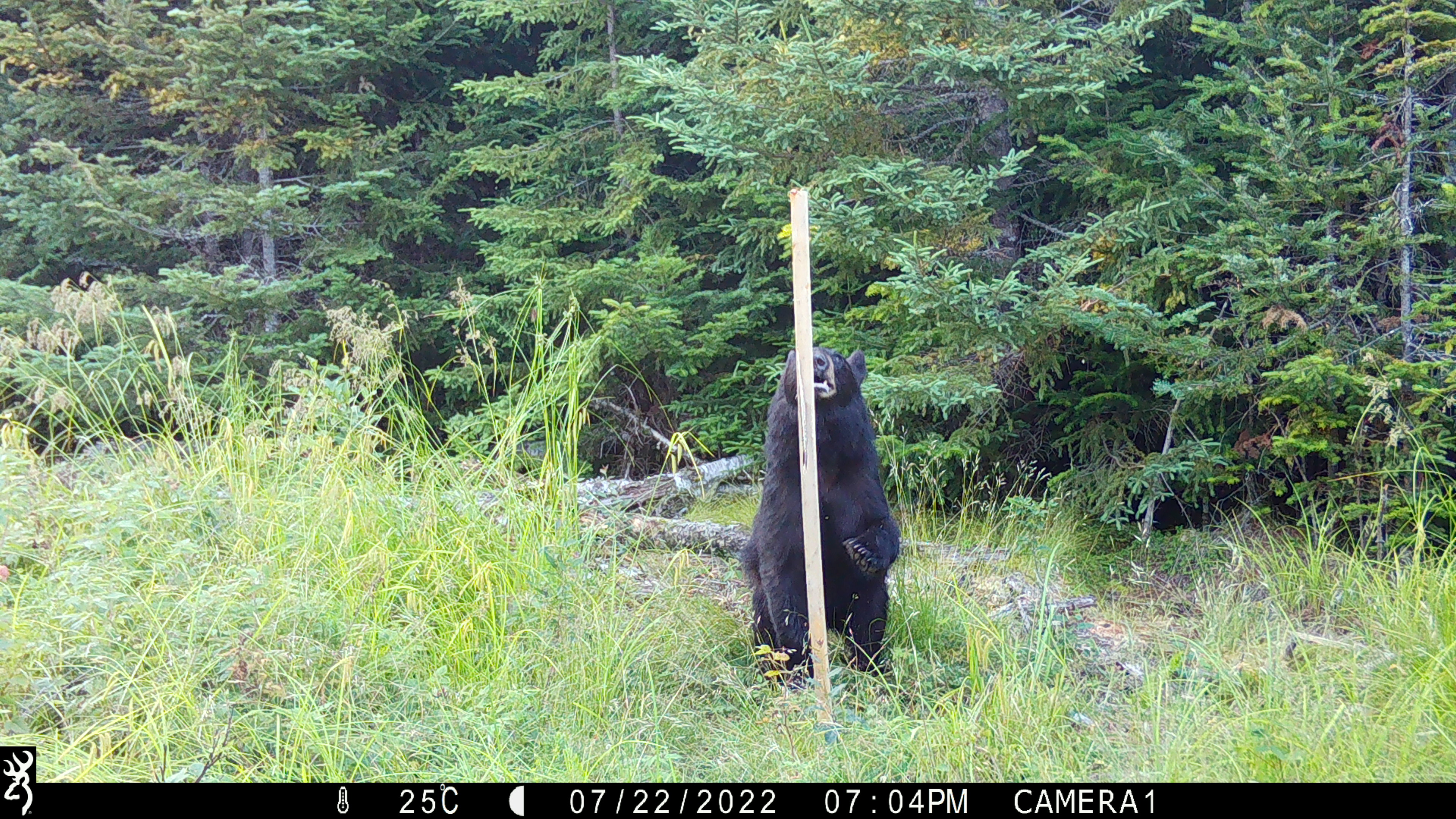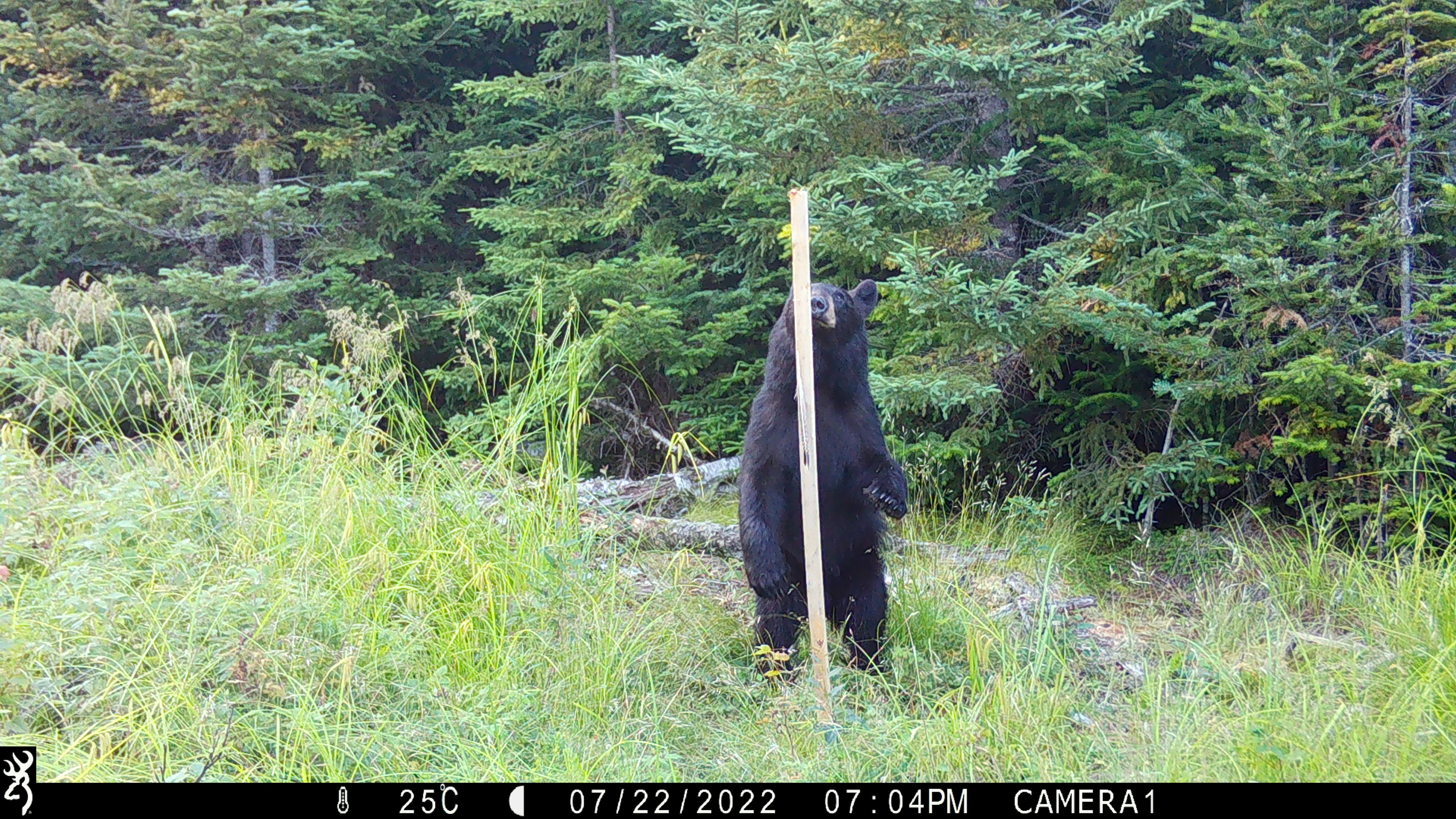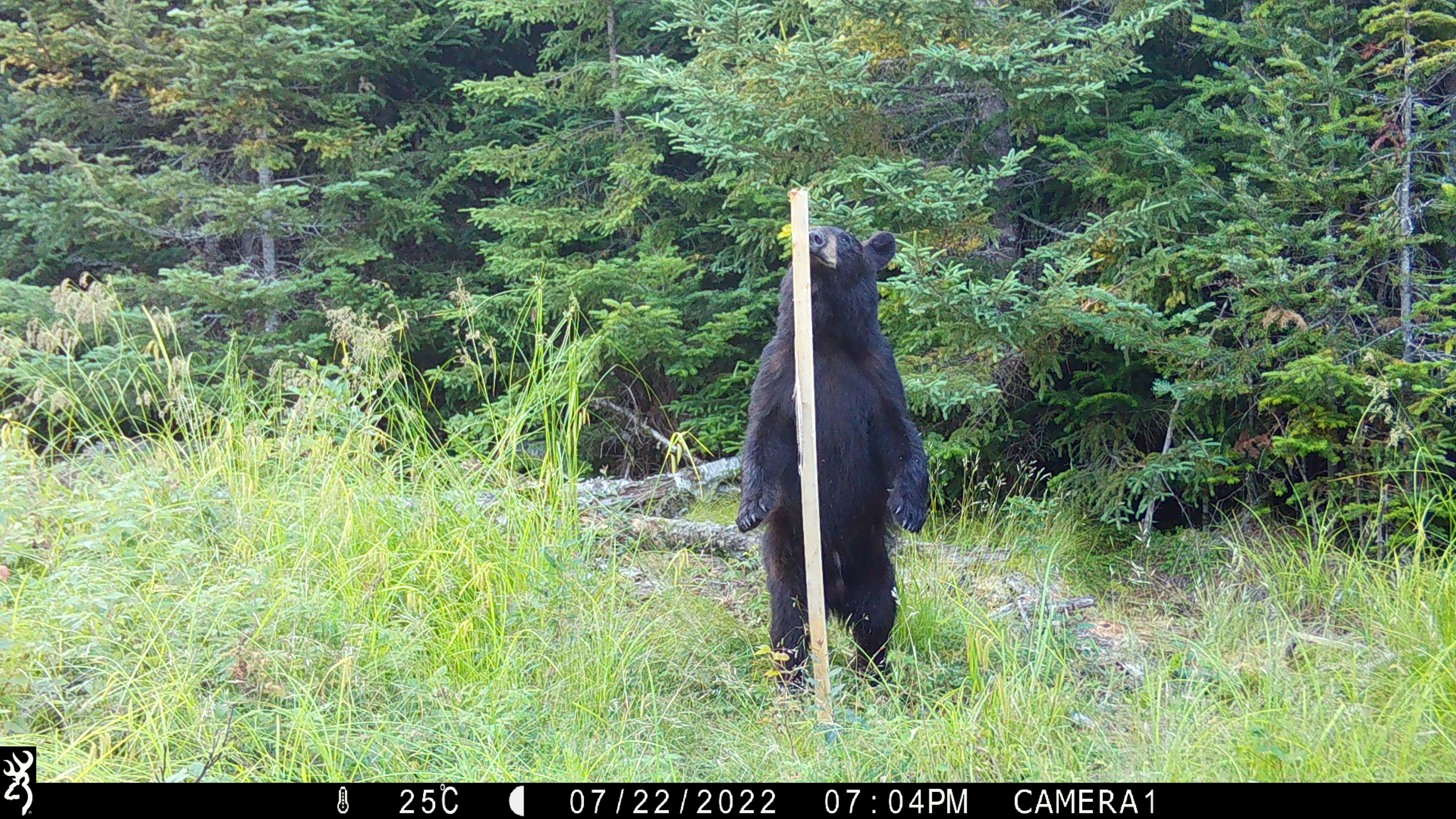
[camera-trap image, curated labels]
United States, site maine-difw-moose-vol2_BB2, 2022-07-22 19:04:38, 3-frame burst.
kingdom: Animalia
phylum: Chordata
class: Mammalia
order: Carnivora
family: Ursidae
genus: Ursus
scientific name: Ursus americanus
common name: black bear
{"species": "black bear (Ursus americanus)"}